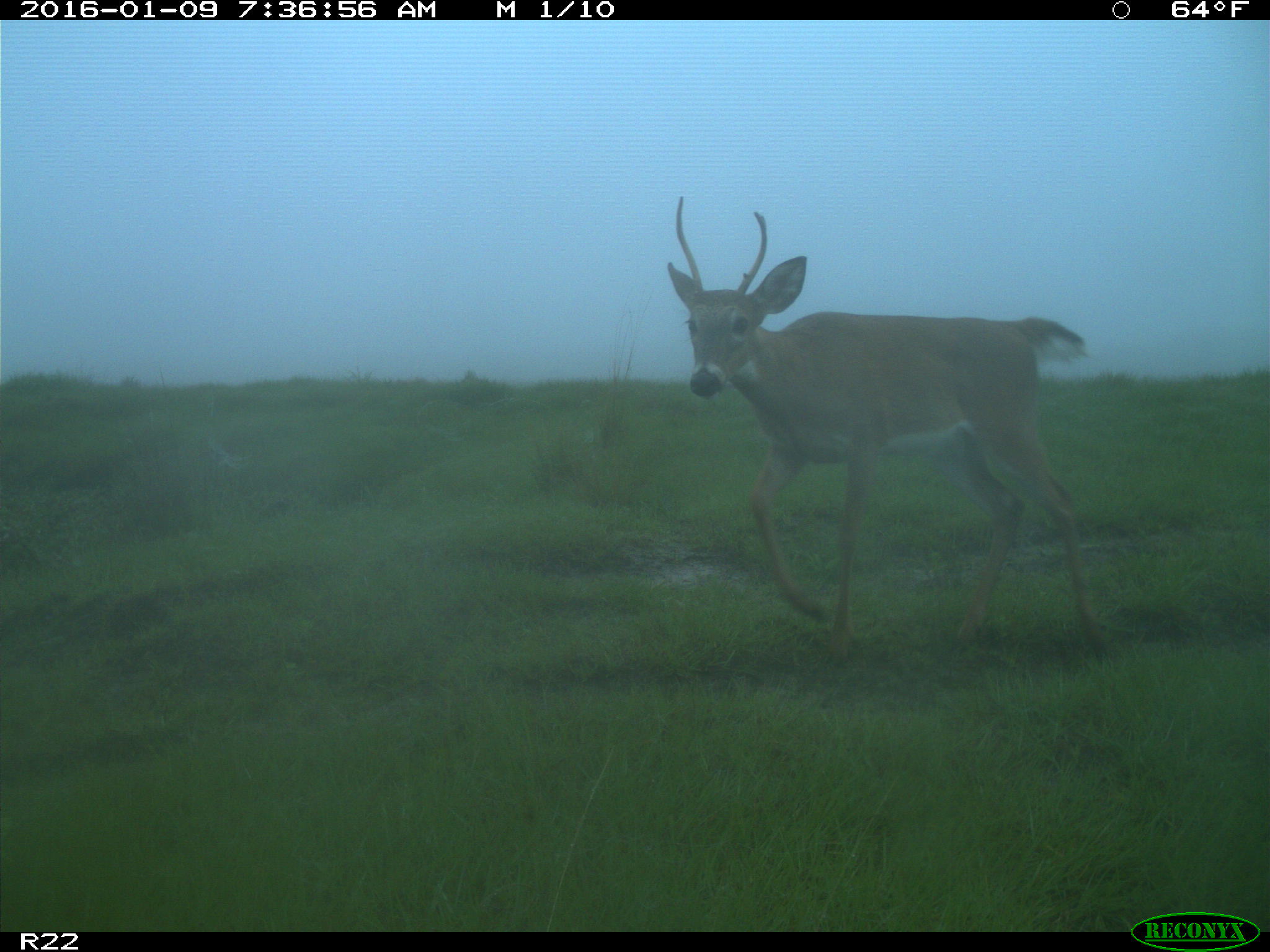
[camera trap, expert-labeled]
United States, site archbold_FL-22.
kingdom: Animalia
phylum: Chordata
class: Mammalia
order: Artiodactyla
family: Cervidae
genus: Odocoileus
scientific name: Odocoileus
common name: deer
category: unidentified deer